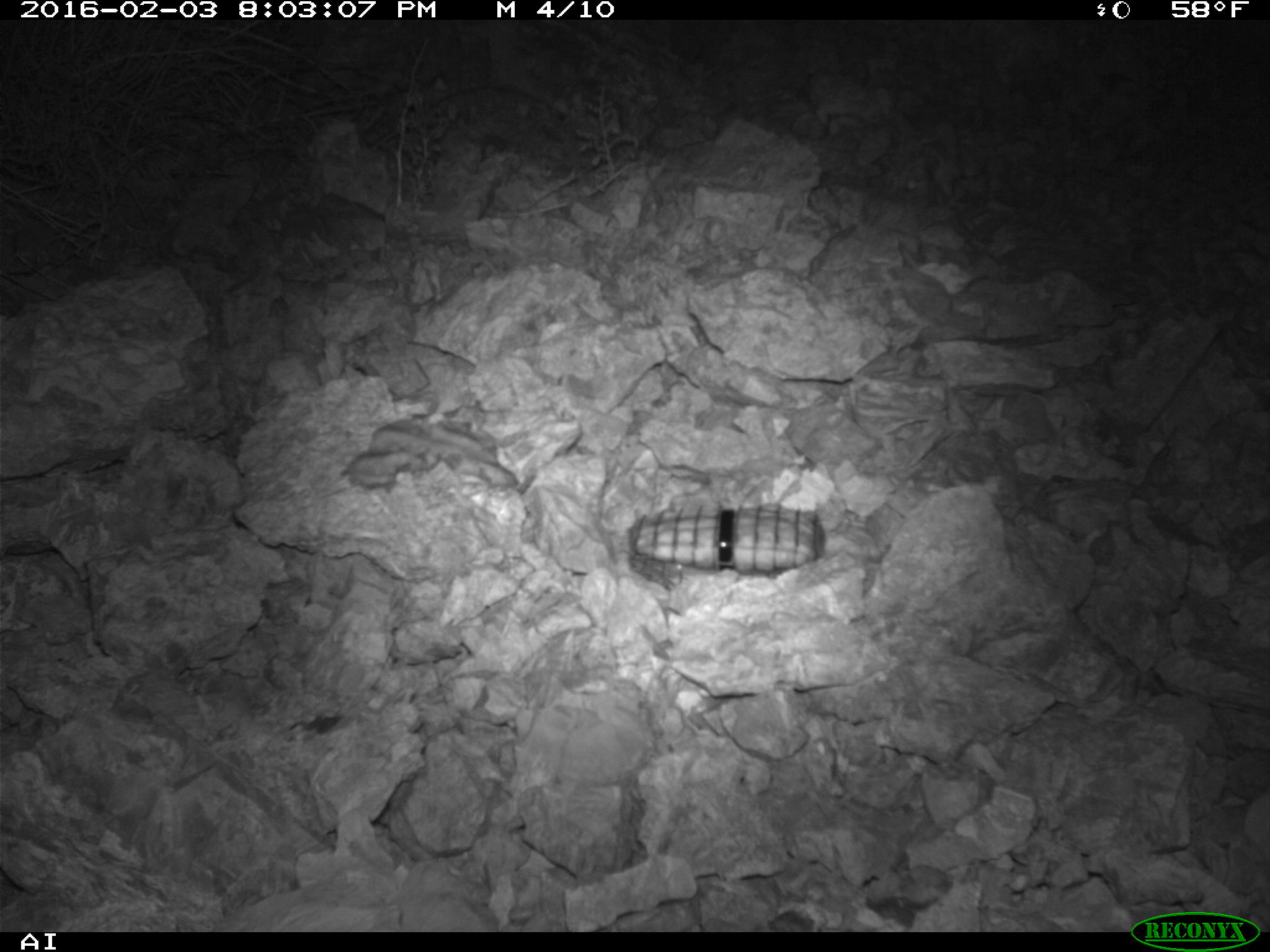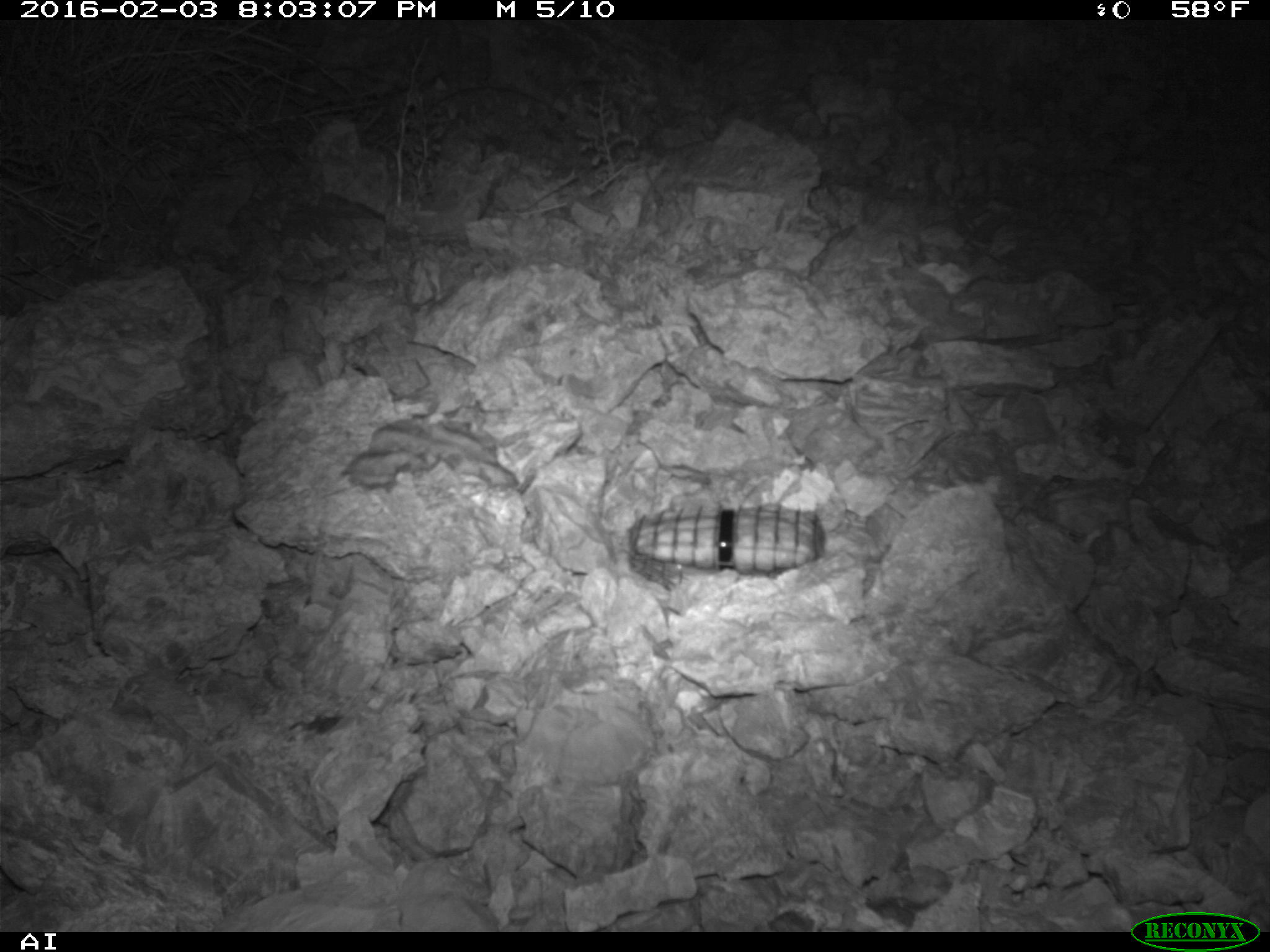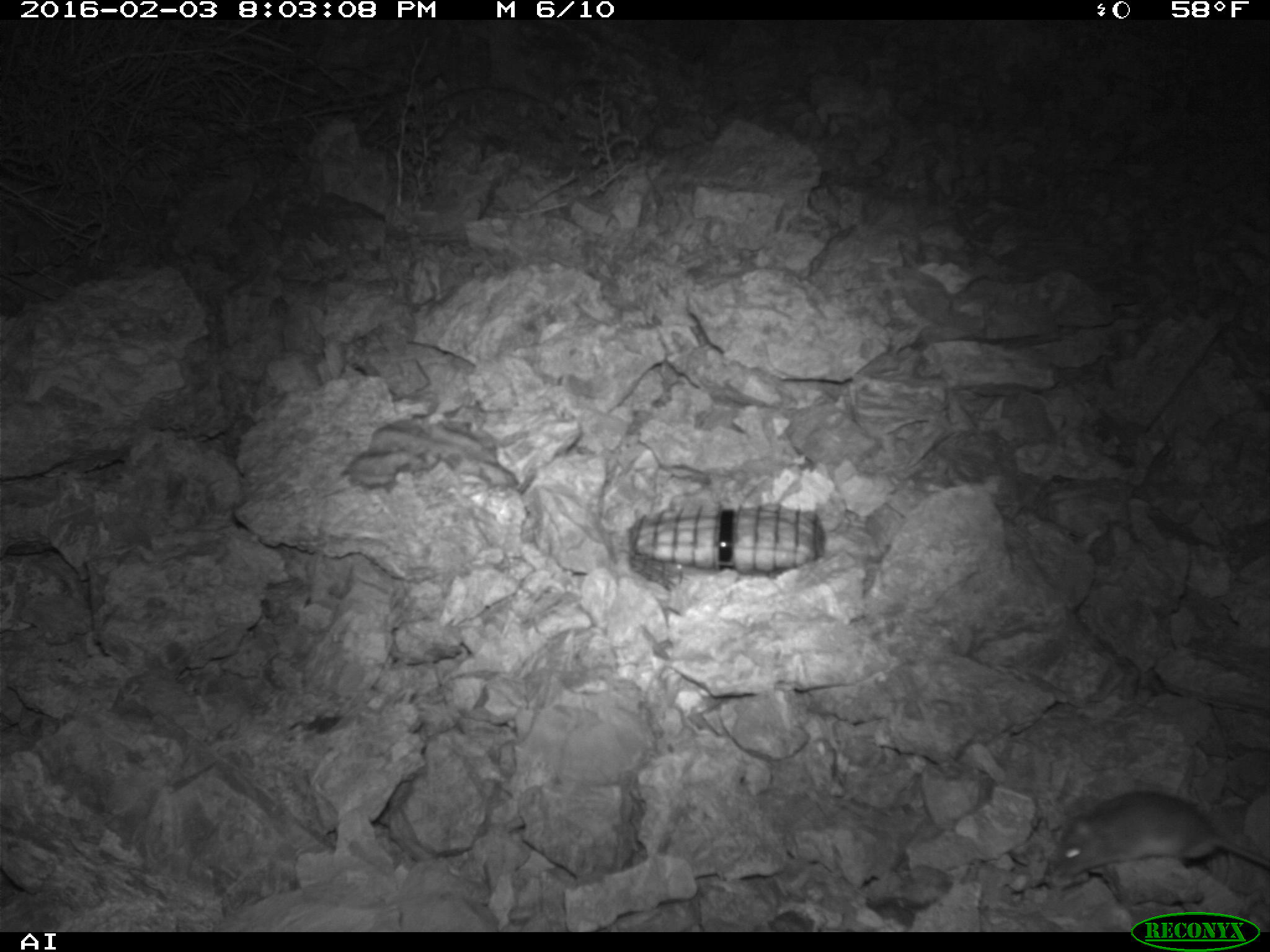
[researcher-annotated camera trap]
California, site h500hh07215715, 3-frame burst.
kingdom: Animalia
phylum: Chordata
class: Mammalia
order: Rodentia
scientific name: Rodentia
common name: rodent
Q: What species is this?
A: Rodent (Rodentia).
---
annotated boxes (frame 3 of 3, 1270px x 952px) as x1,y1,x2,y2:
rodent: 1054,788,1269,878